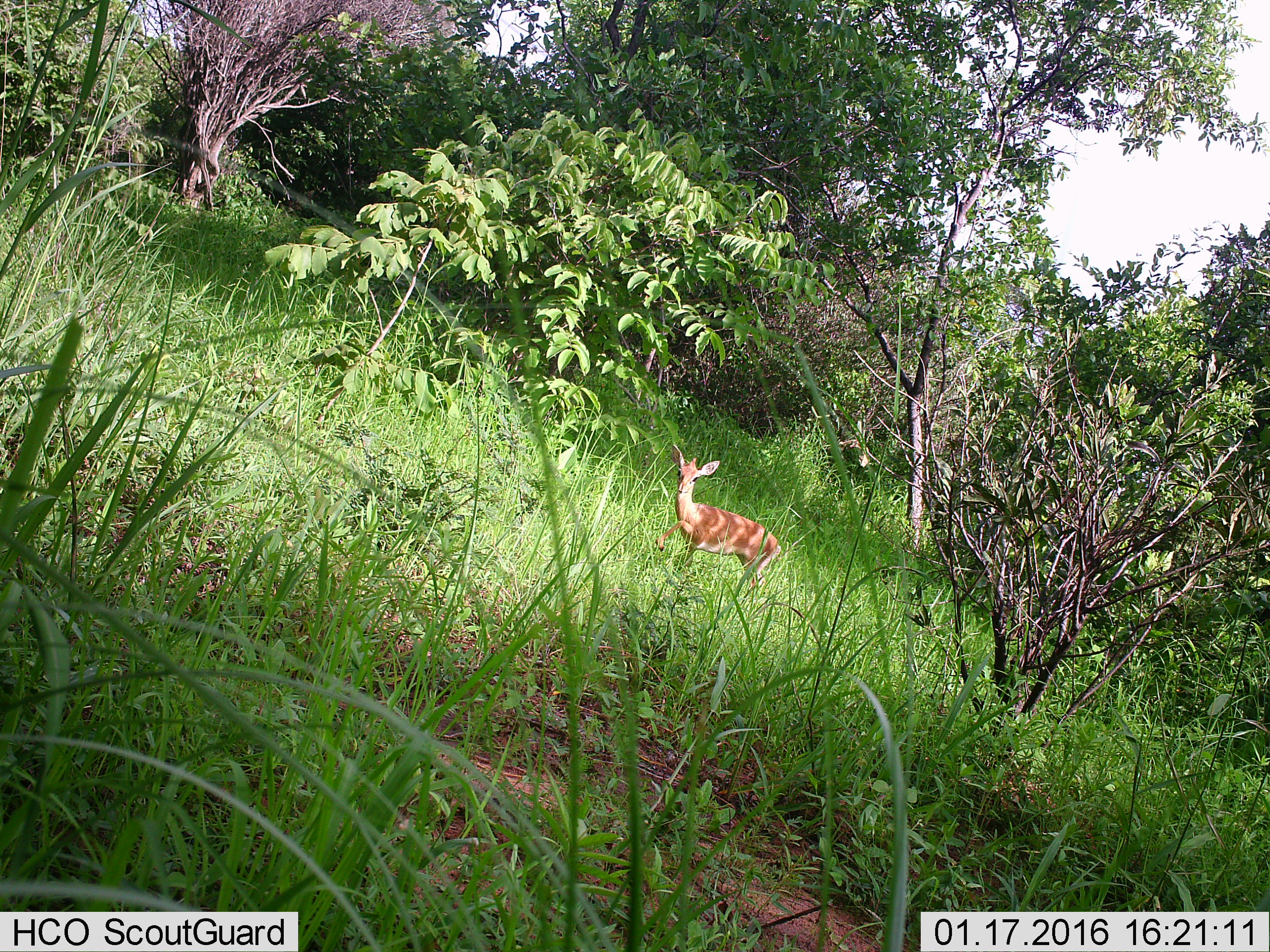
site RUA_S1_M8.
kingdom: Animalia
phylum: Chordata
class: Mammalia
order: Artiodactyla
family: Bovidae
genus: Madoqua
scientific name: Madoqua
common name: dik-dik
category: dikdik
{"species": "dikdik (dik-dik) (Madoqua)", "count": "1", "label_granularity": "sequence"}